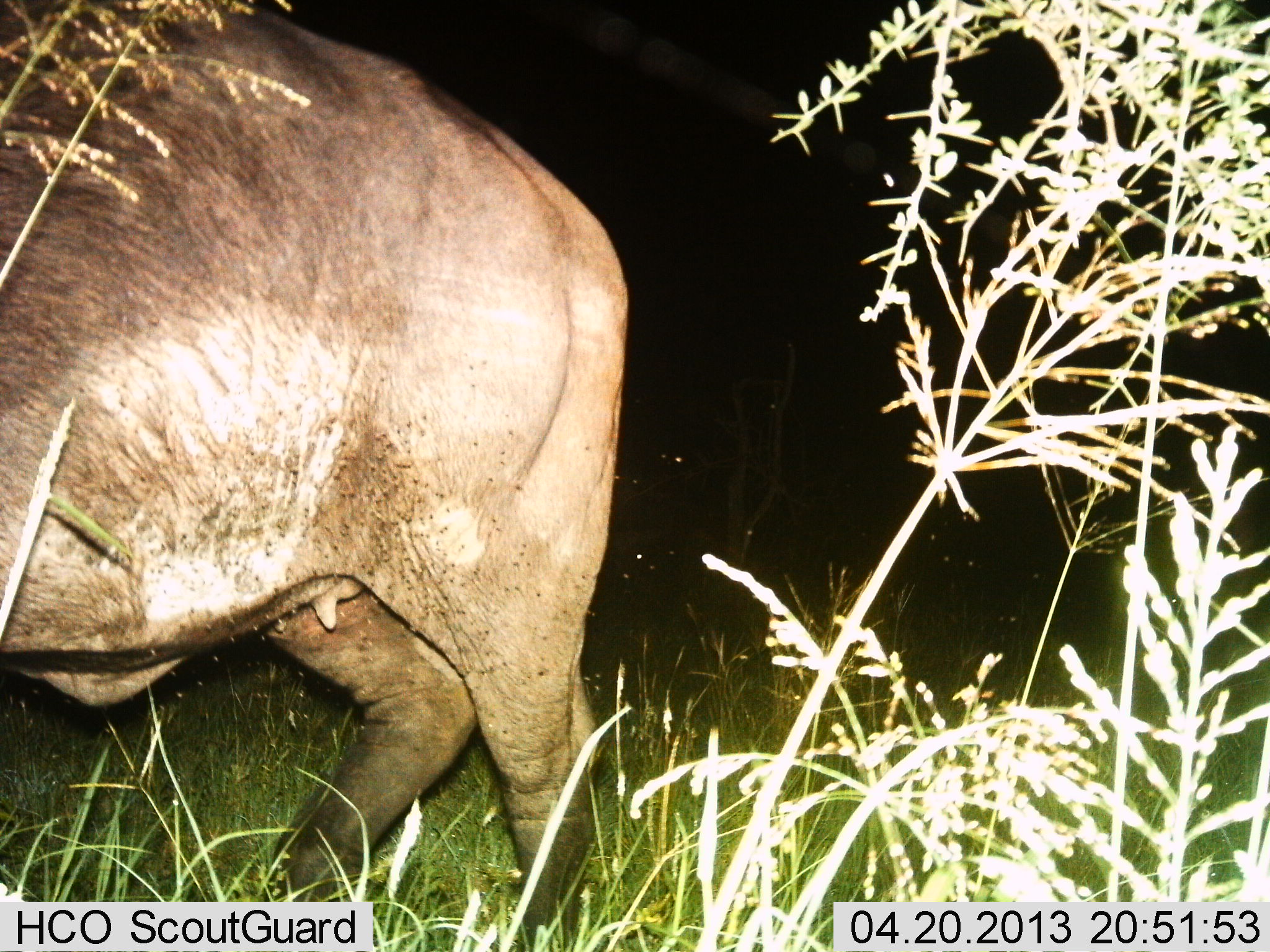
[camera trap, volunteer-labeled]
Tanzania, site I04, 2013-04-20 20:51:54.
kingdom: Animalia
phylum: Chordata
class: Mammalia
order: Artiodactyla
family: Bovidae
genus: Syncerus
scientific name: Syncerus caffer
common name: cape buffalo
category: buffalo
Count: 1.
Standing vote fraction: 39%.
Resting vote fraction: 0%.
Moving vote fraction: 61%.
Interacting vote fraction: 0%.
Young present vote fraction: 0%.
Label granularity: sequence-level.